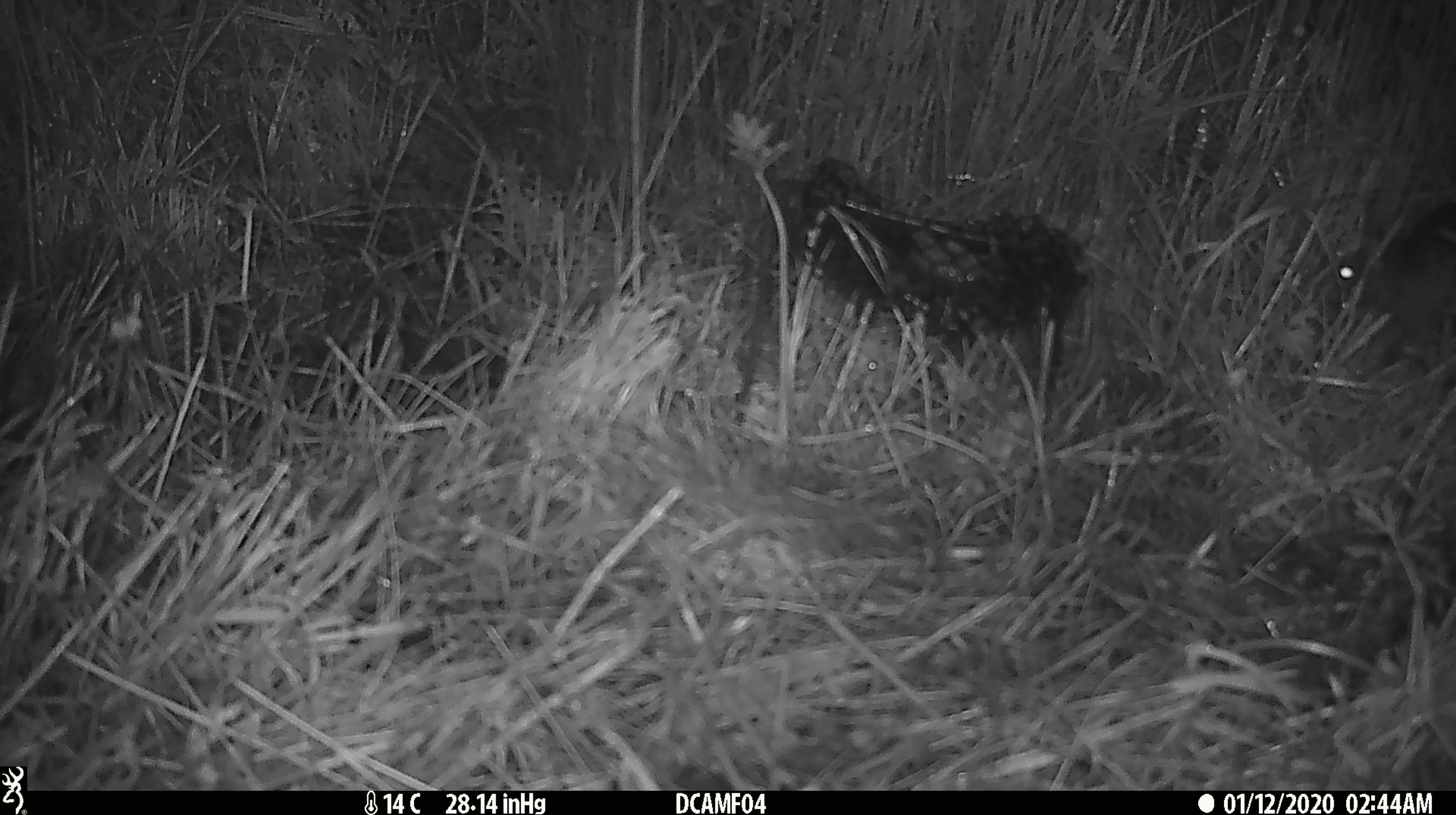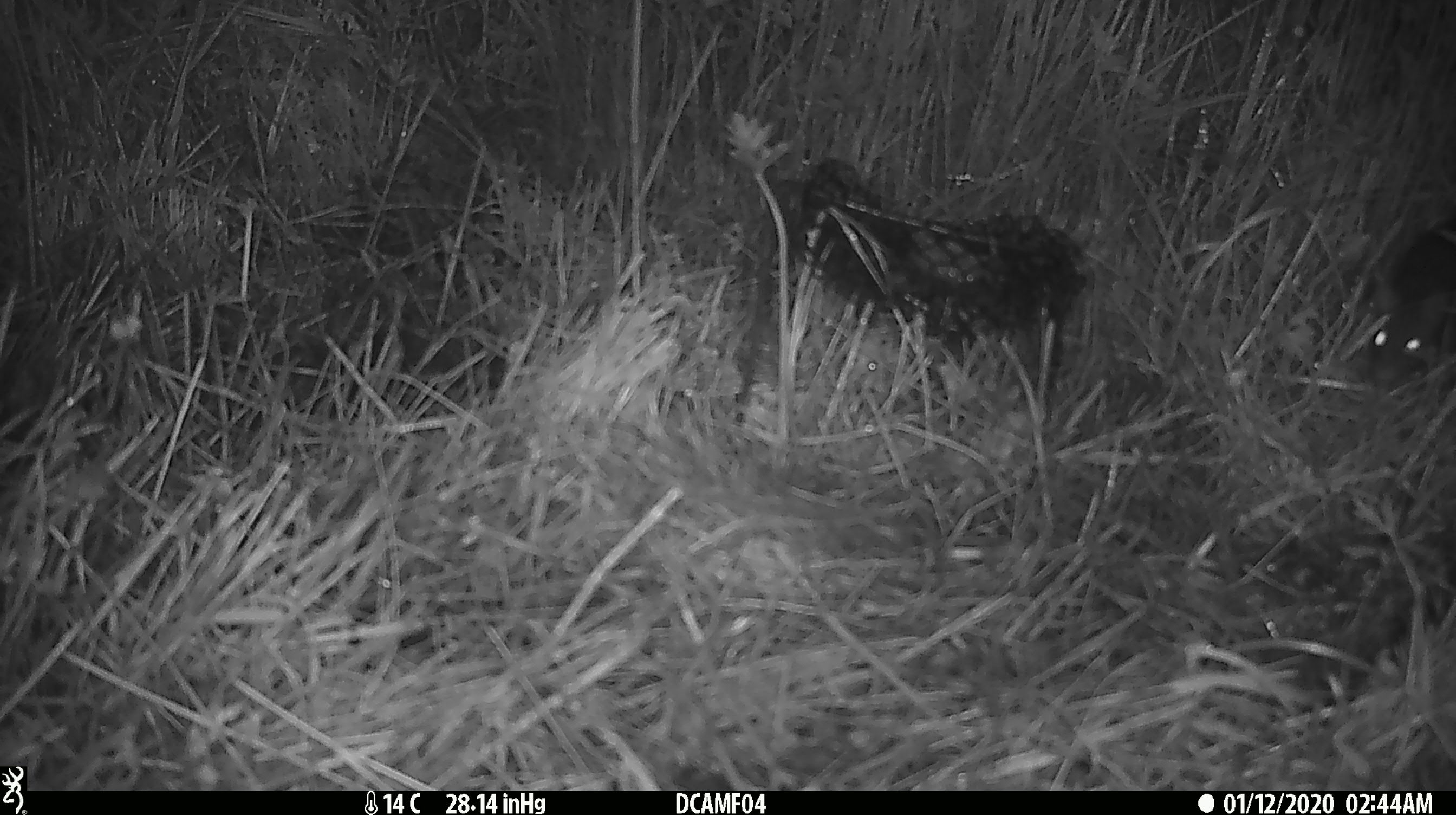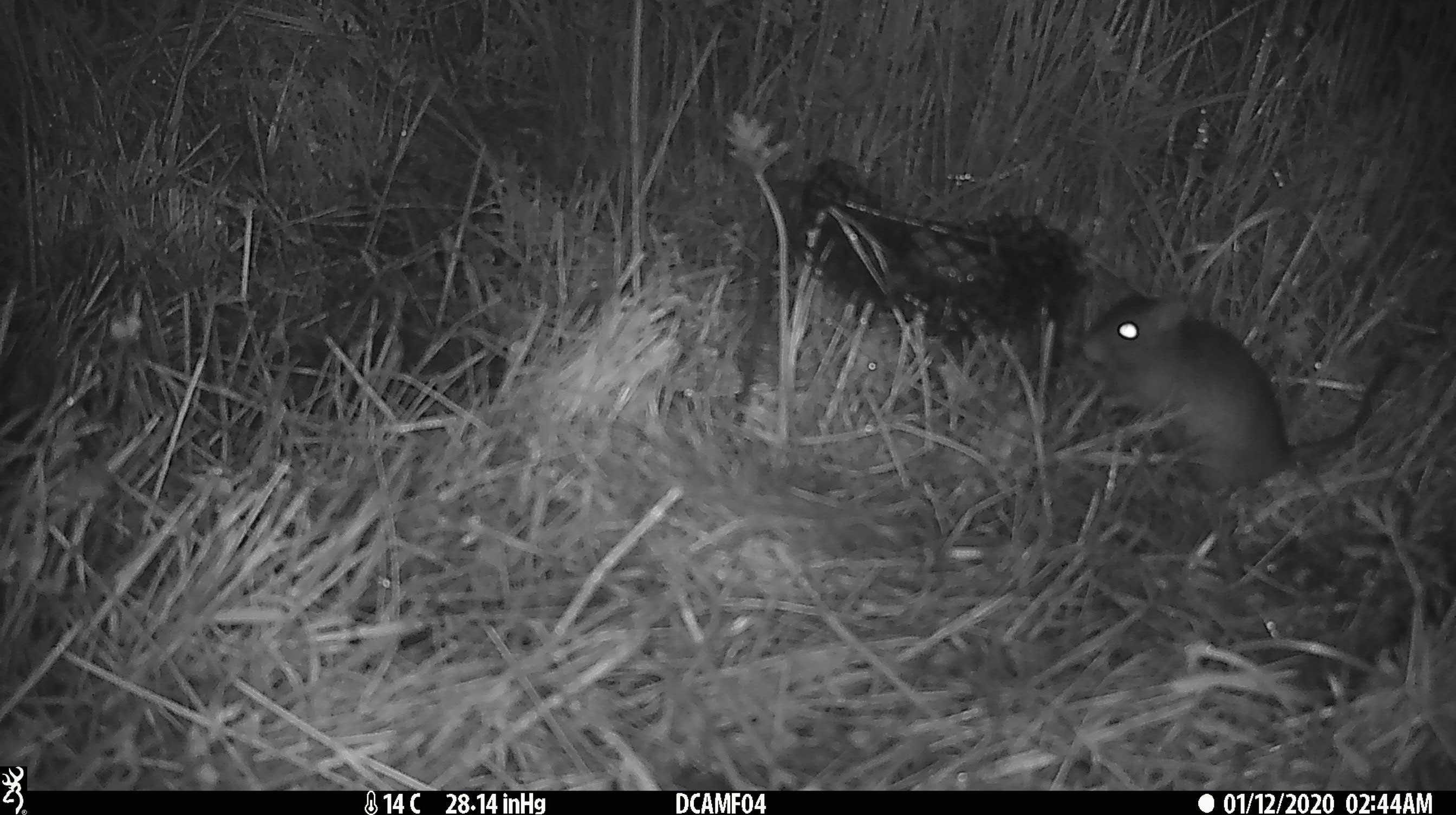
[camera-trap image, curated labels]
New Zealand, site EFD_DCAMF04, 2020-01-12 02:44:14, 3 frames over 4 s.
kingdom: Animalia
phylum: Chordata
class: Mammalia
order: Rodentia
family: Muridae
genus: Rattus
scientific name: Rattus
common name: rat